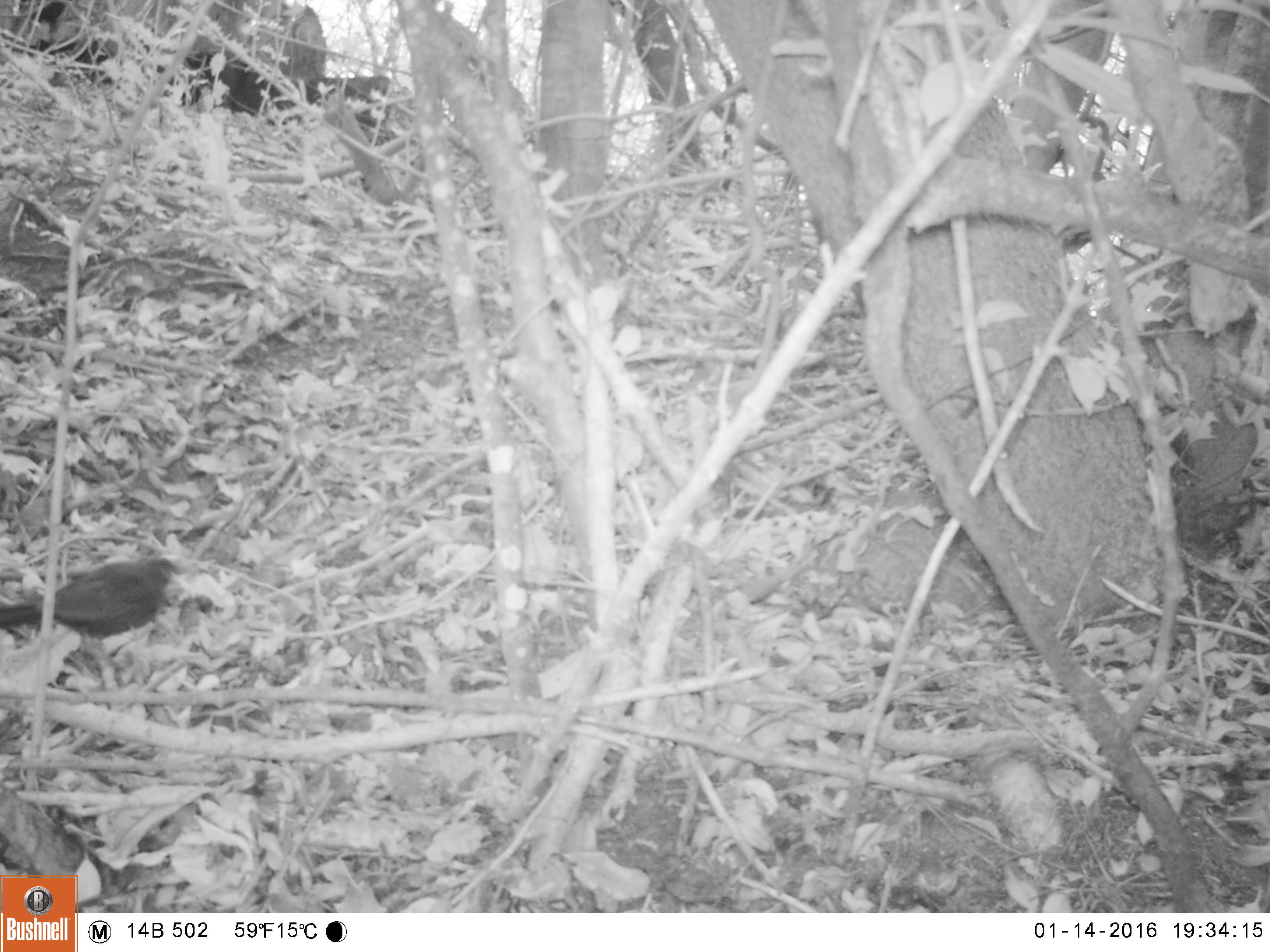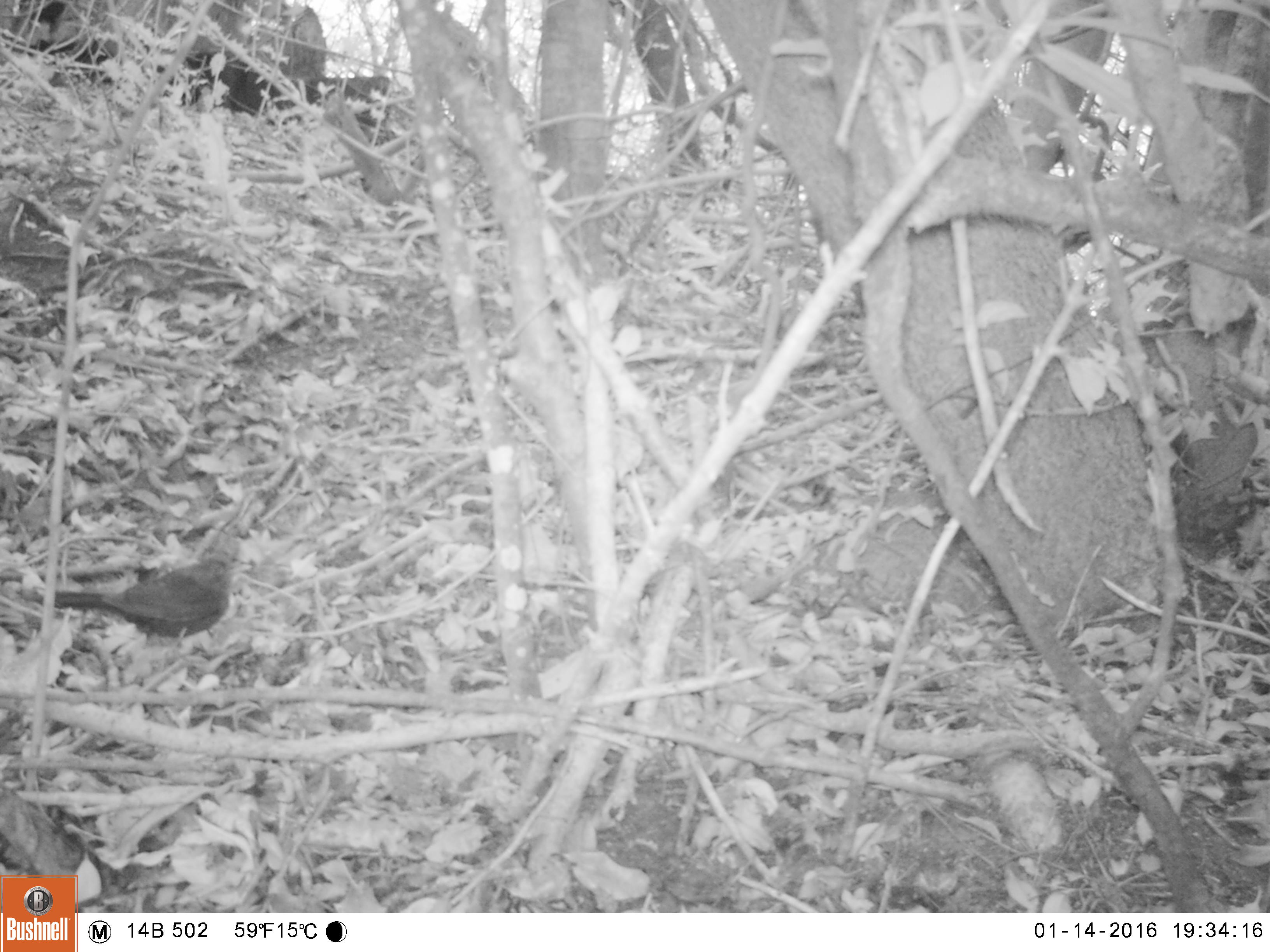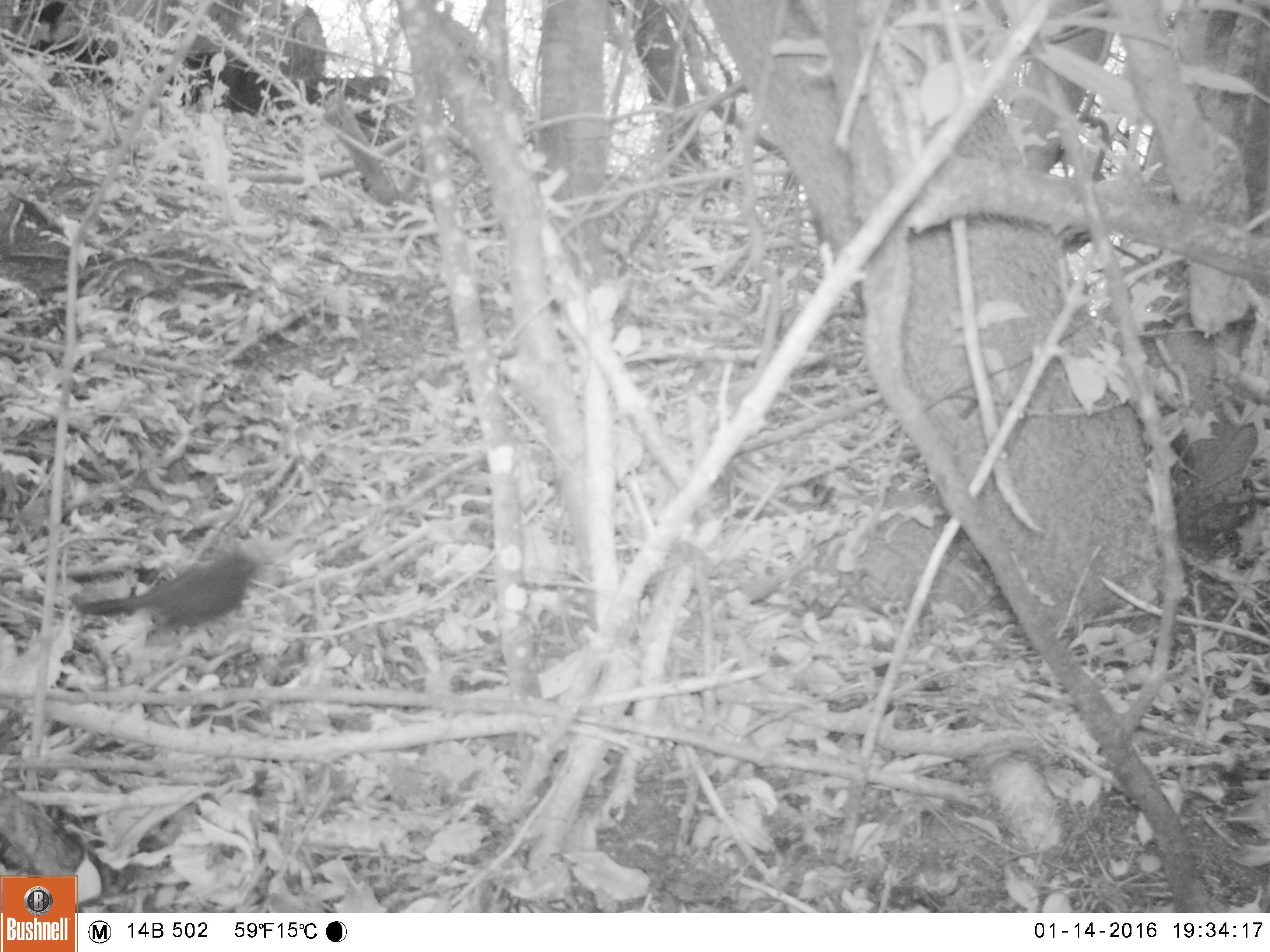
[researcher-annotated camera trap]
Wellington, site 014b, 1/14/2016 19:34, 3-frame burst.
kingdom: Animalia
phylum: Chordata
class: Aves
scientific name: Aves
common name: bird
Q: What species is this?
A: Bird (Aves).